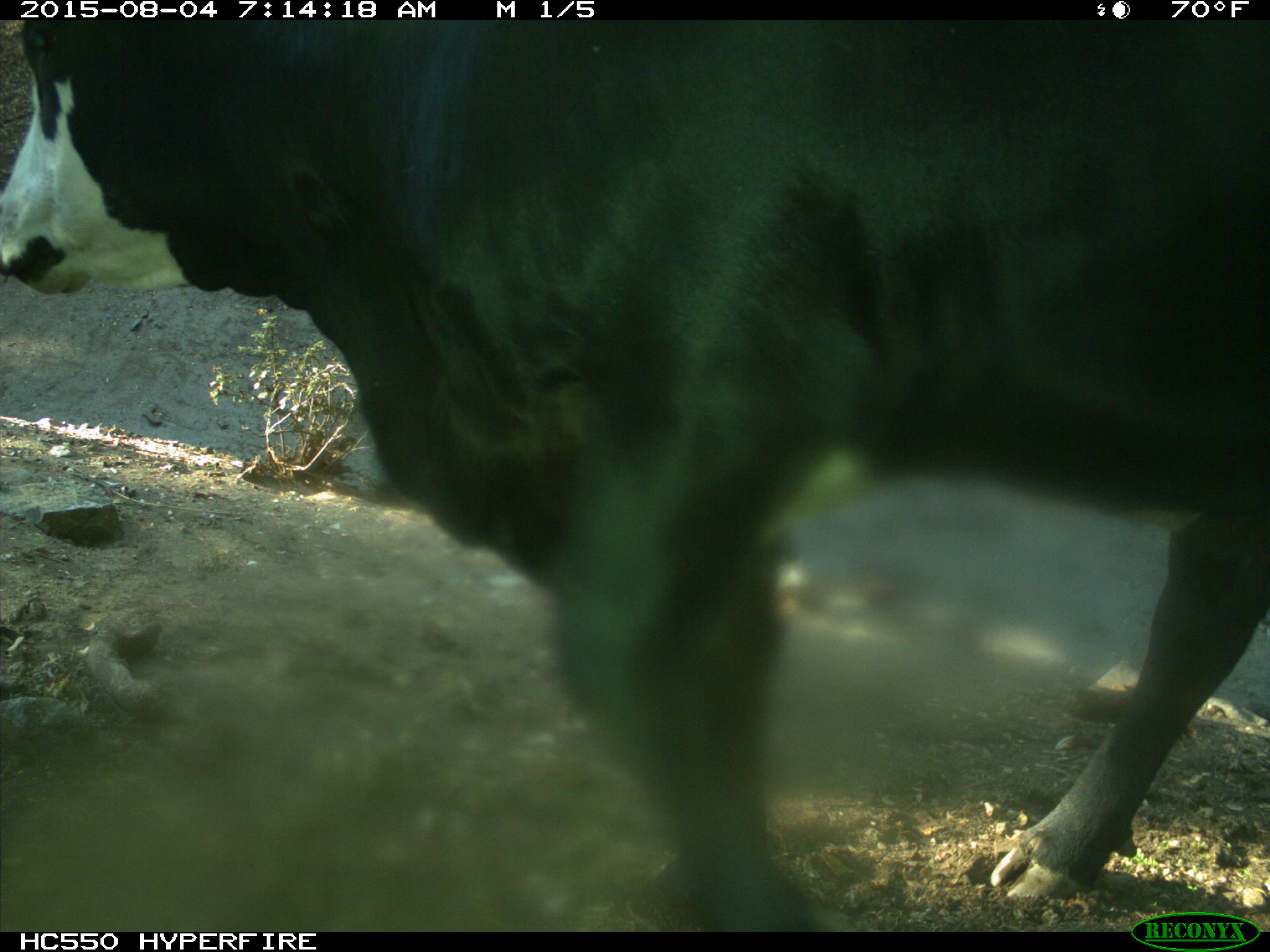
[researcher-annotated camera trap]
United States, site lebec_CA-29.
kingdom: Animalia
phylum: Chordata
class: Mammalia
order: Artiodactyla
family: Bovidae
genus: Bos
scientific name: Bos taurus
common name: domestic cow